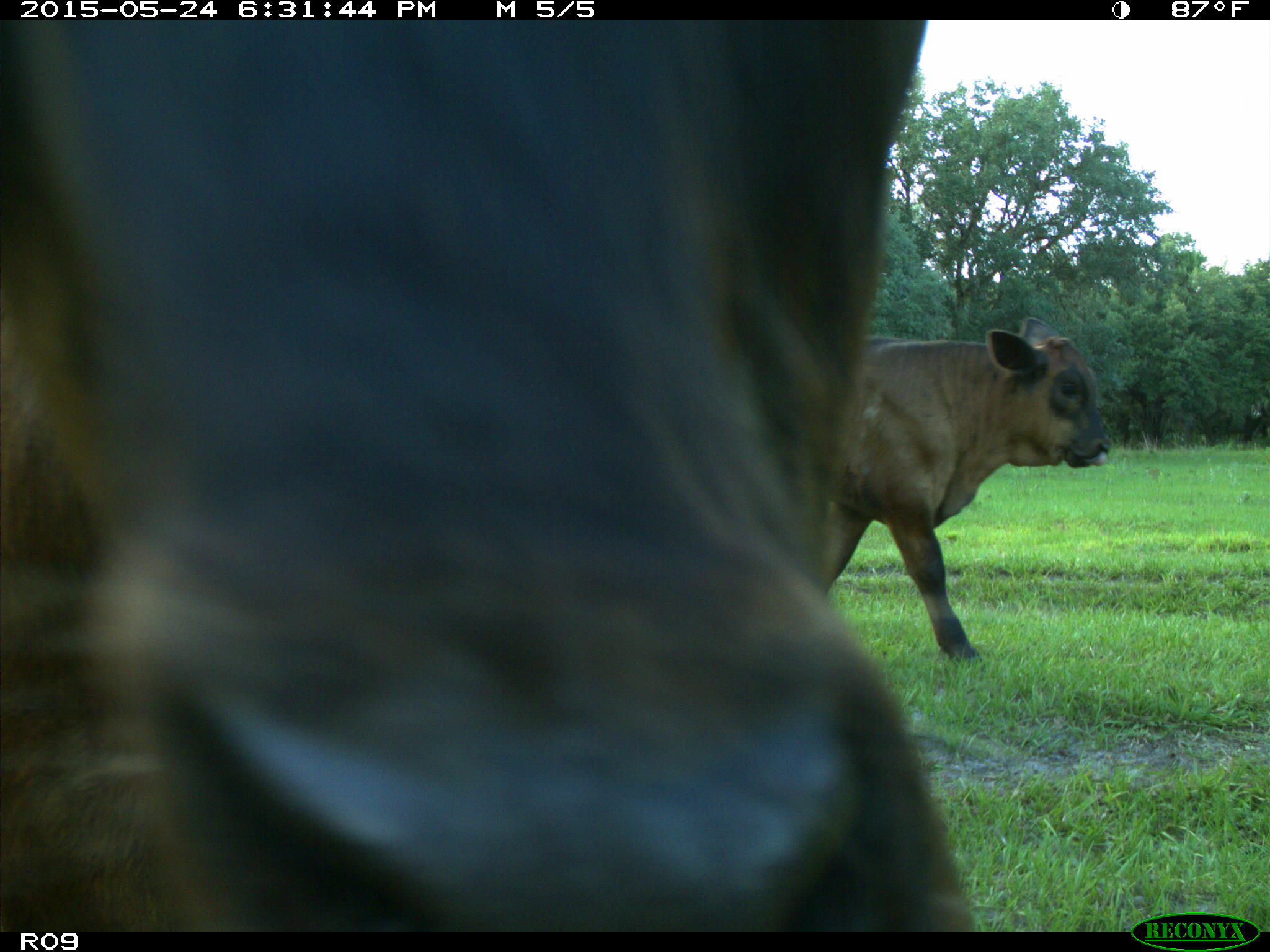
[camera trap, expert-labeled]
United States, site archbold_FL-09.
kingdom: Animalia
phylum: Chordata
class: Mammalia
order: Artiodactyla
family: Bovidae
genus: Bos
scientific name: Bos taurus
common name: domestic cow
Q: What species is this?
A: Bos taurus (domestic cow).